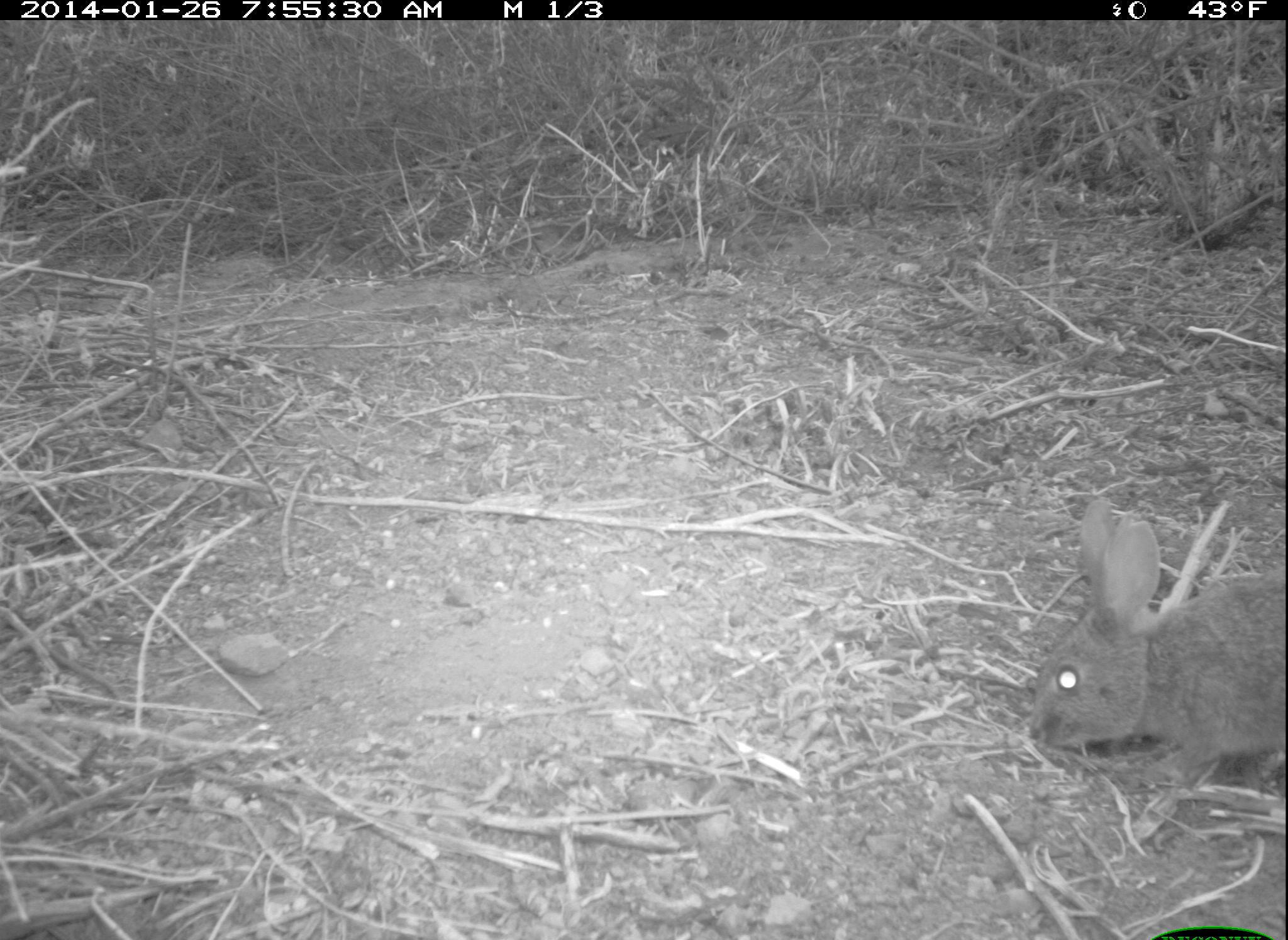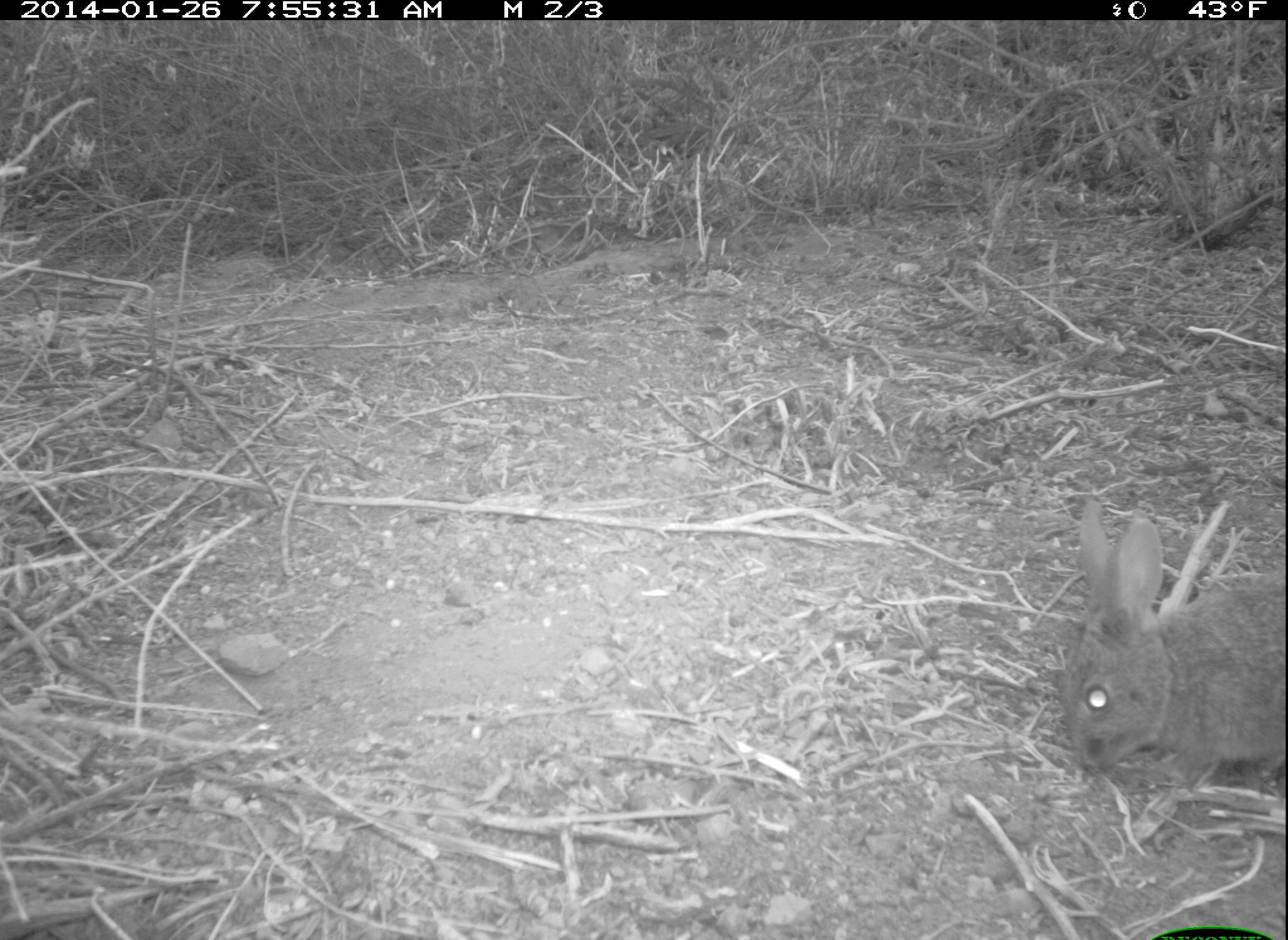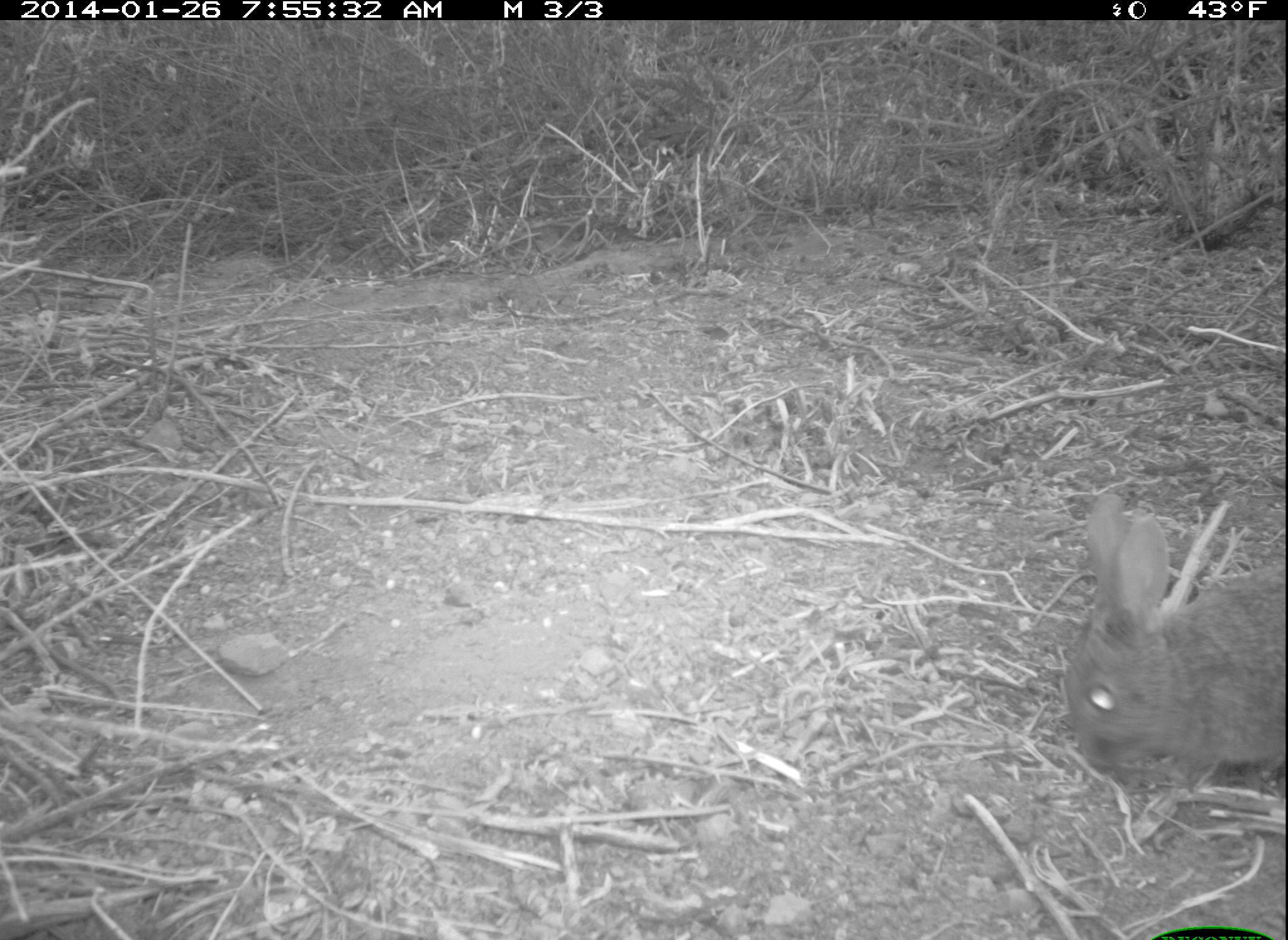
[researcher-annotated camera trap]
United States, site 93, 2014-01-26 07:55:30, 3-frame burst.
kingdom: Animalia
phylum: Chordata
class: Mammalia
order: Lagomorpha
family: Leporidae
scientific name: Leporidae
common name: rabbits and hares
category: rabbit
Rabbit (rabbits and hares) (Leporidae).